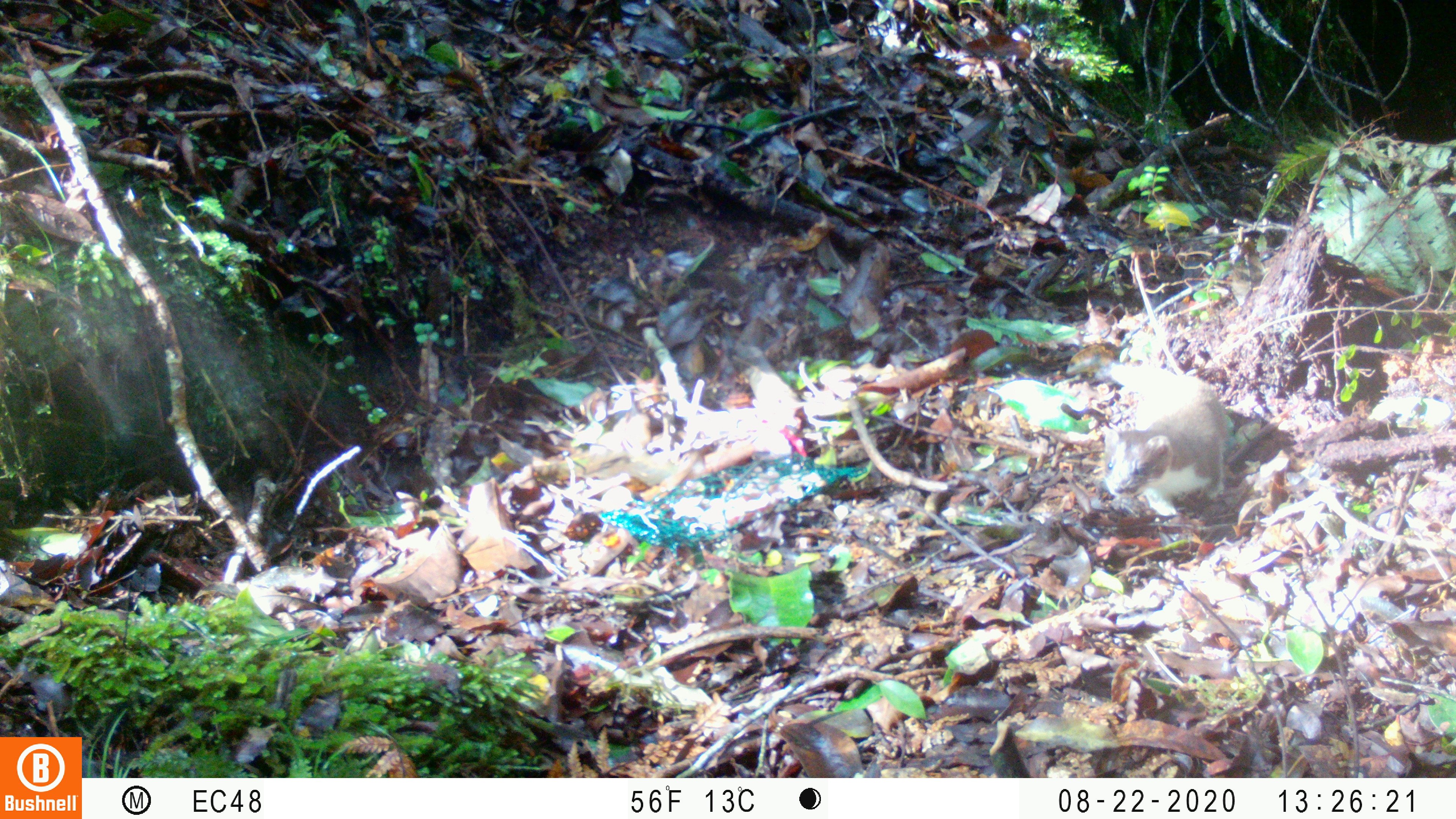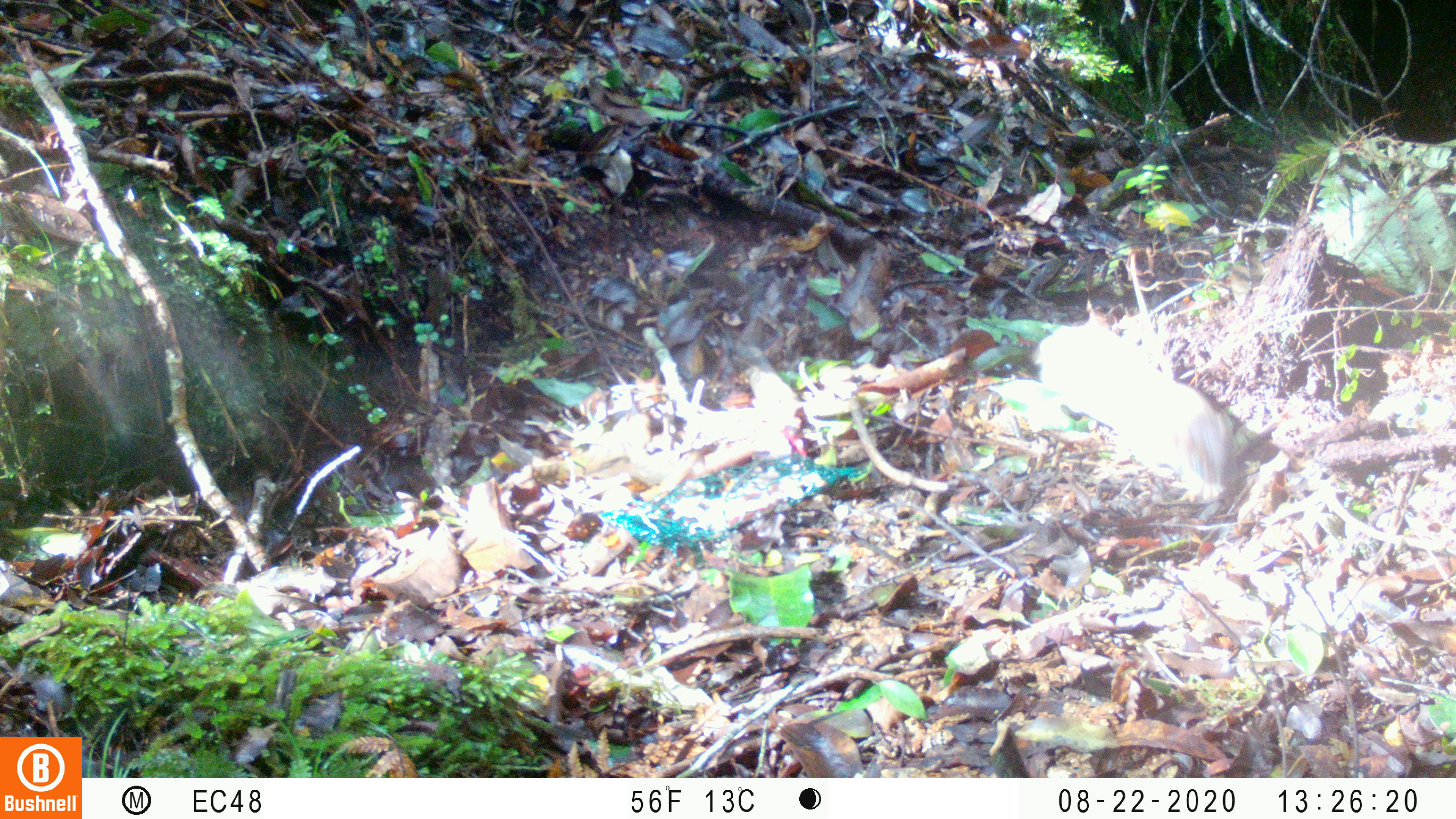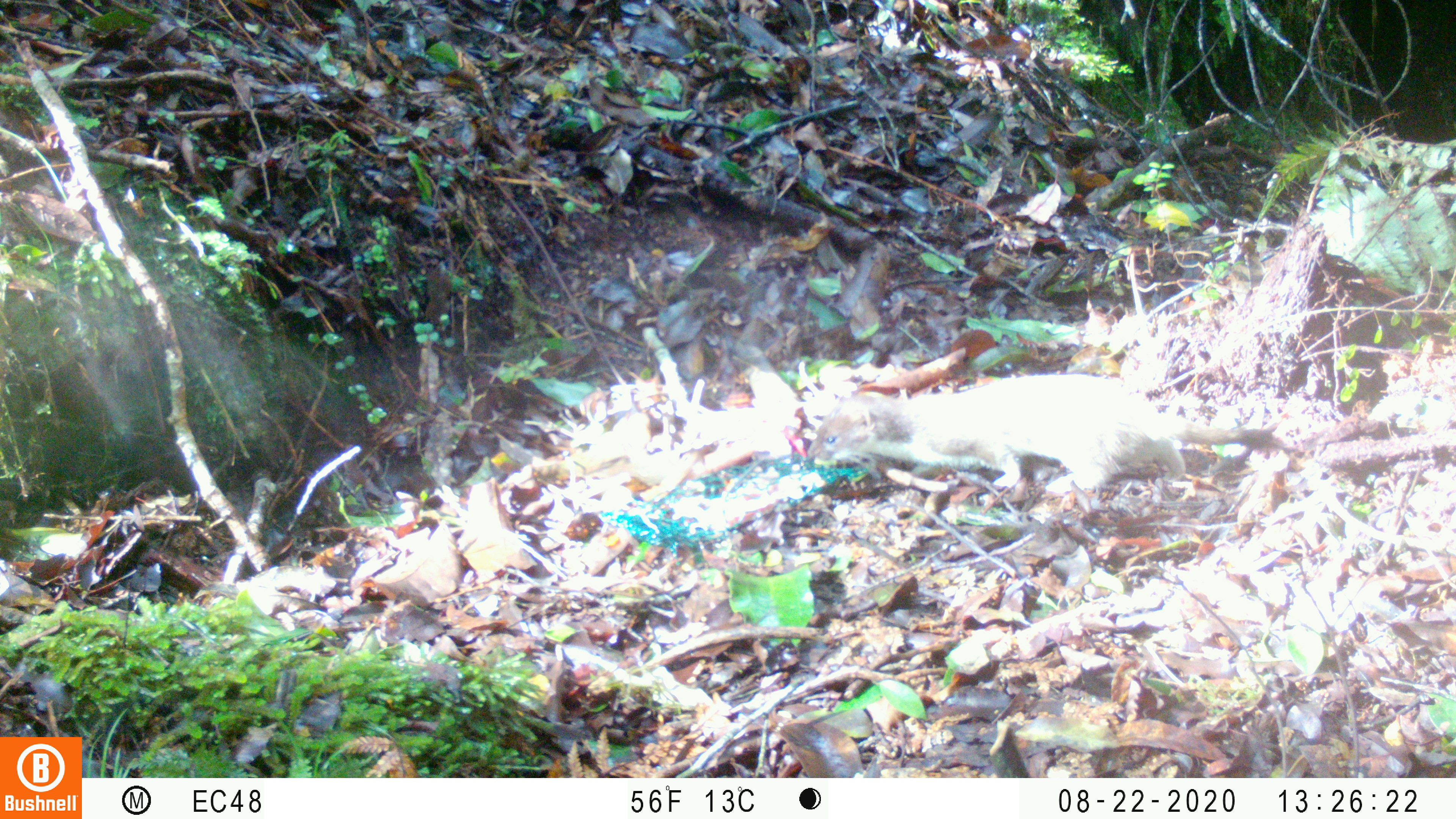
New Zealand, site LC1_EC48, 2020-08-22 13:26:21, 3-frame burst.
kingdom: Animalia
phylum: Chordata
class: Mammalia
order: Carnivora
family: Mustelidae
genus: Mustela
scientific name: Mustela erminea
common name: stoat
Stoat (Mustela erminea).